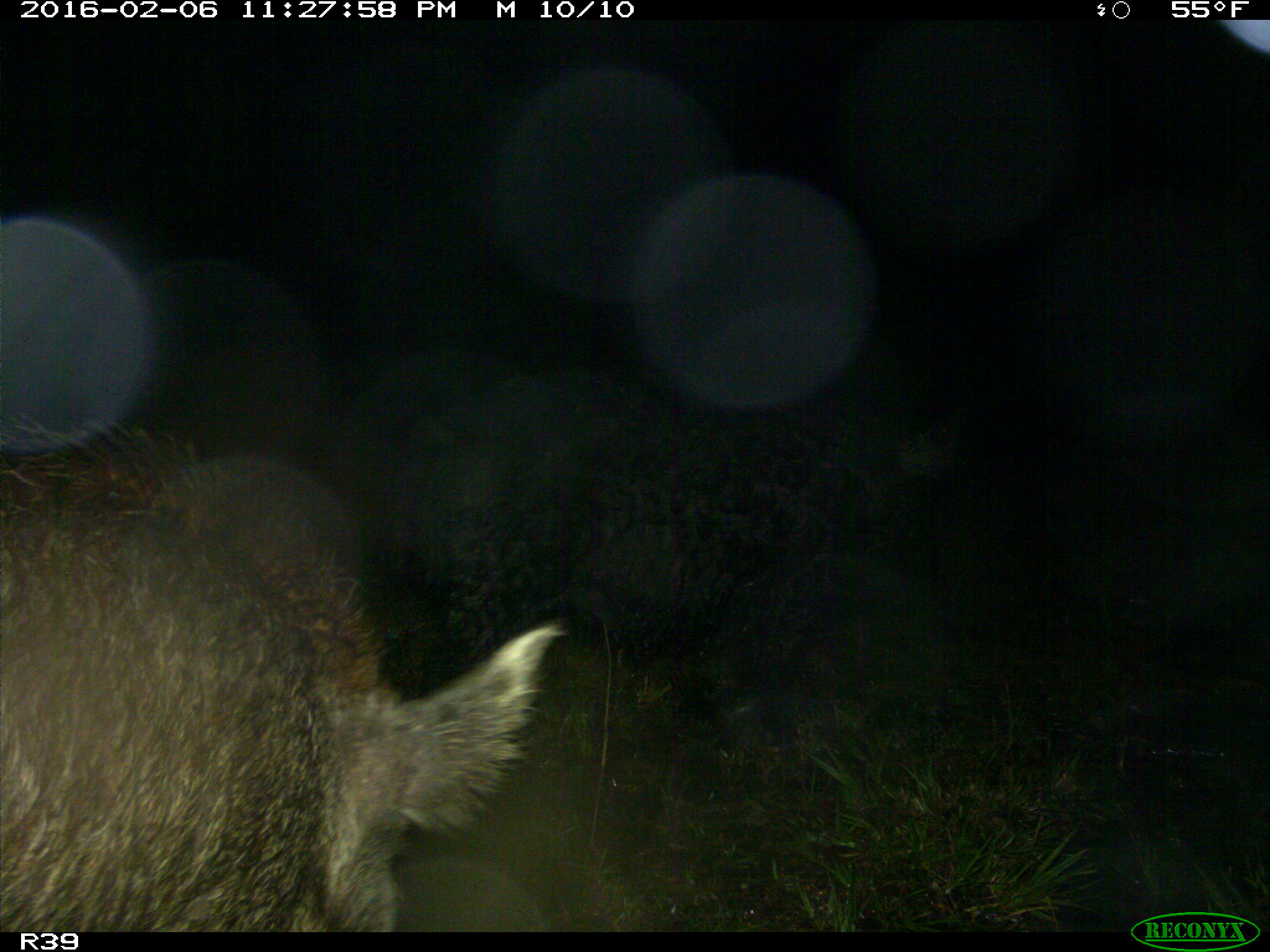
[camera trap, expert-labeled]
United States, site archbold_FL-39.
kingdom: Animalia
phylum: Chordata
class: Mammalia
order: Artiodactyla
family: Suidae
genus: Sus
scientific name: Sus scrofa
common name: wild boar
Sus scrofa (wild boar).